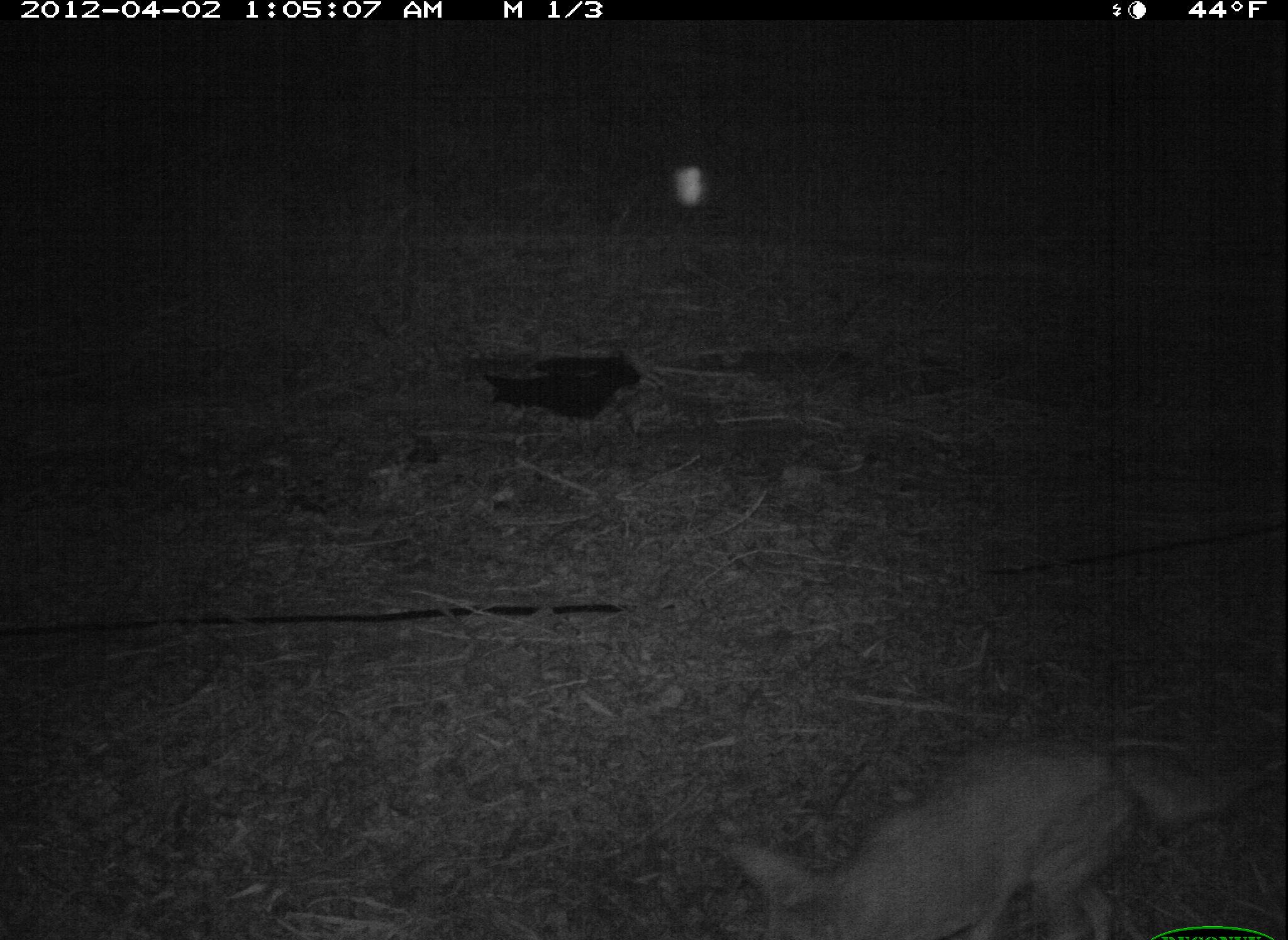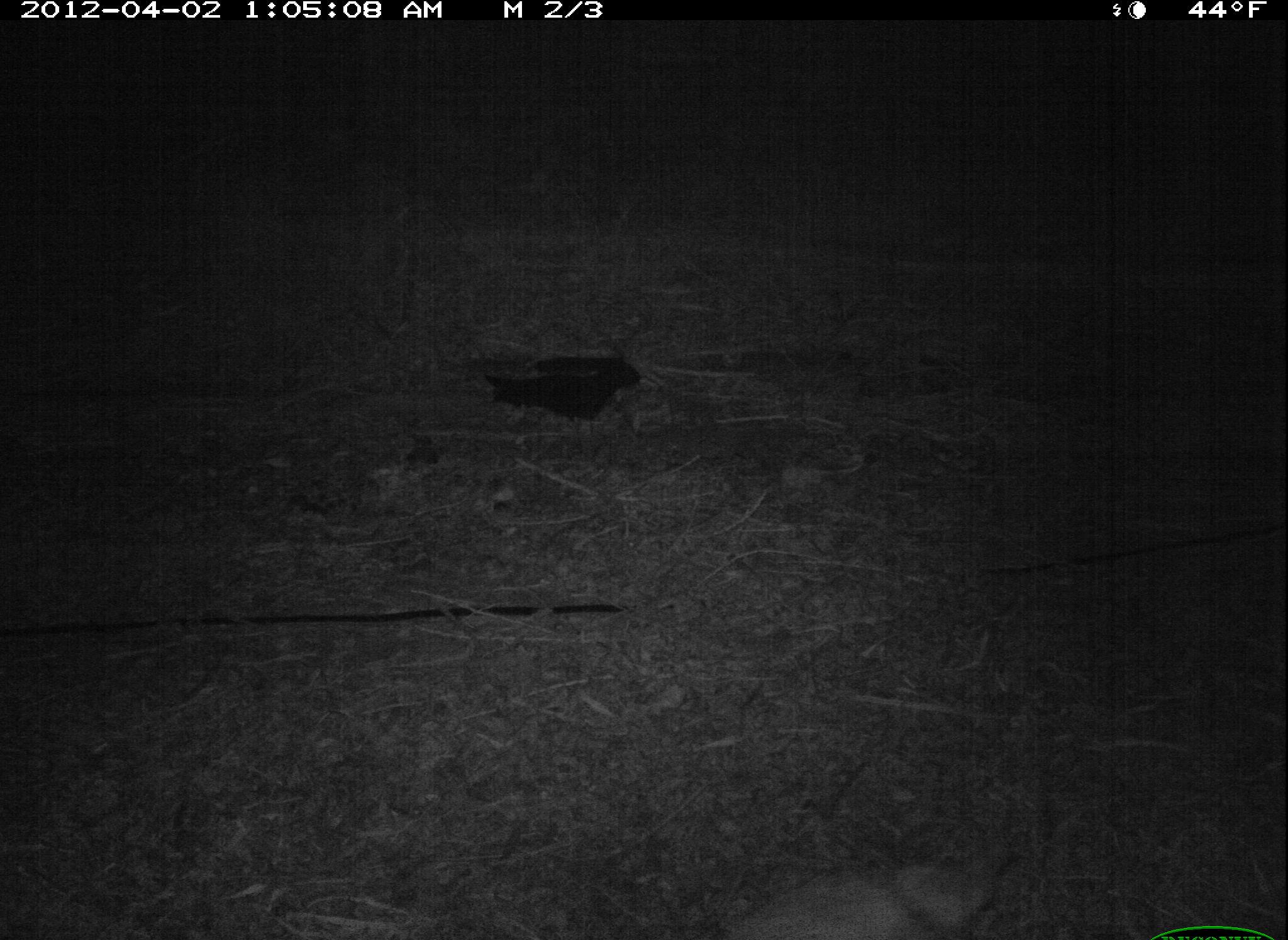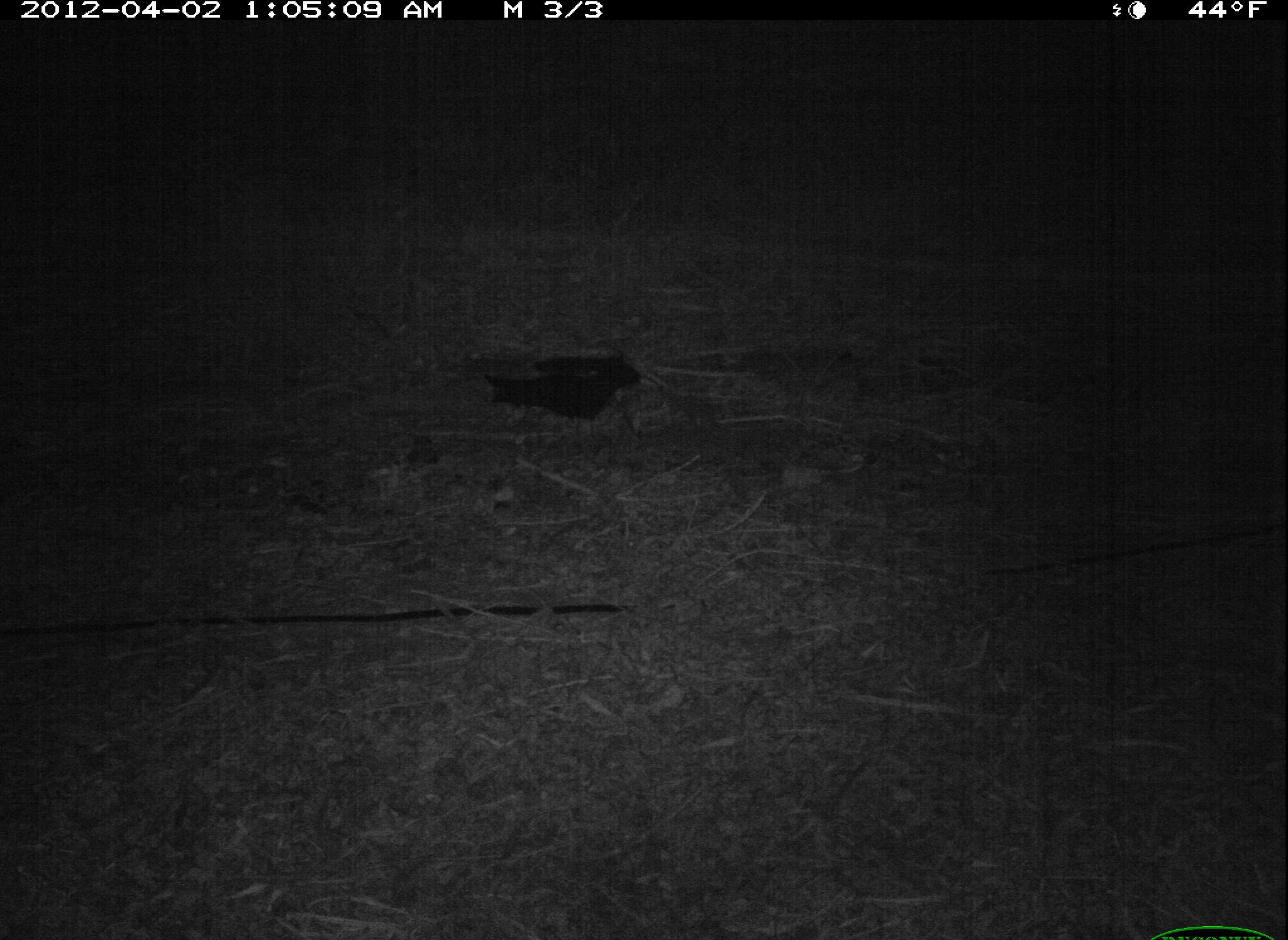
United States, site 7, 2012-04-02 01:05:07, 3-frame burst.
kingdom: Animalia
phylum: Chordata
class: Mammalia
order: Carnivora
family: Canidae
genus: Canis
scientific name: Canis latrans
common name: coyote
Coyote (Canis latrans).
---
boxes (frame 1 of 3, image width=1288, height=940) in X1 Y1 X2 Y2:
coyote: 696 717 1227 940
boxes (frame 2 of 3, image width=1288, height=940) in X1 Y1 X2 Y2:
coyote: 707 843 1025 940